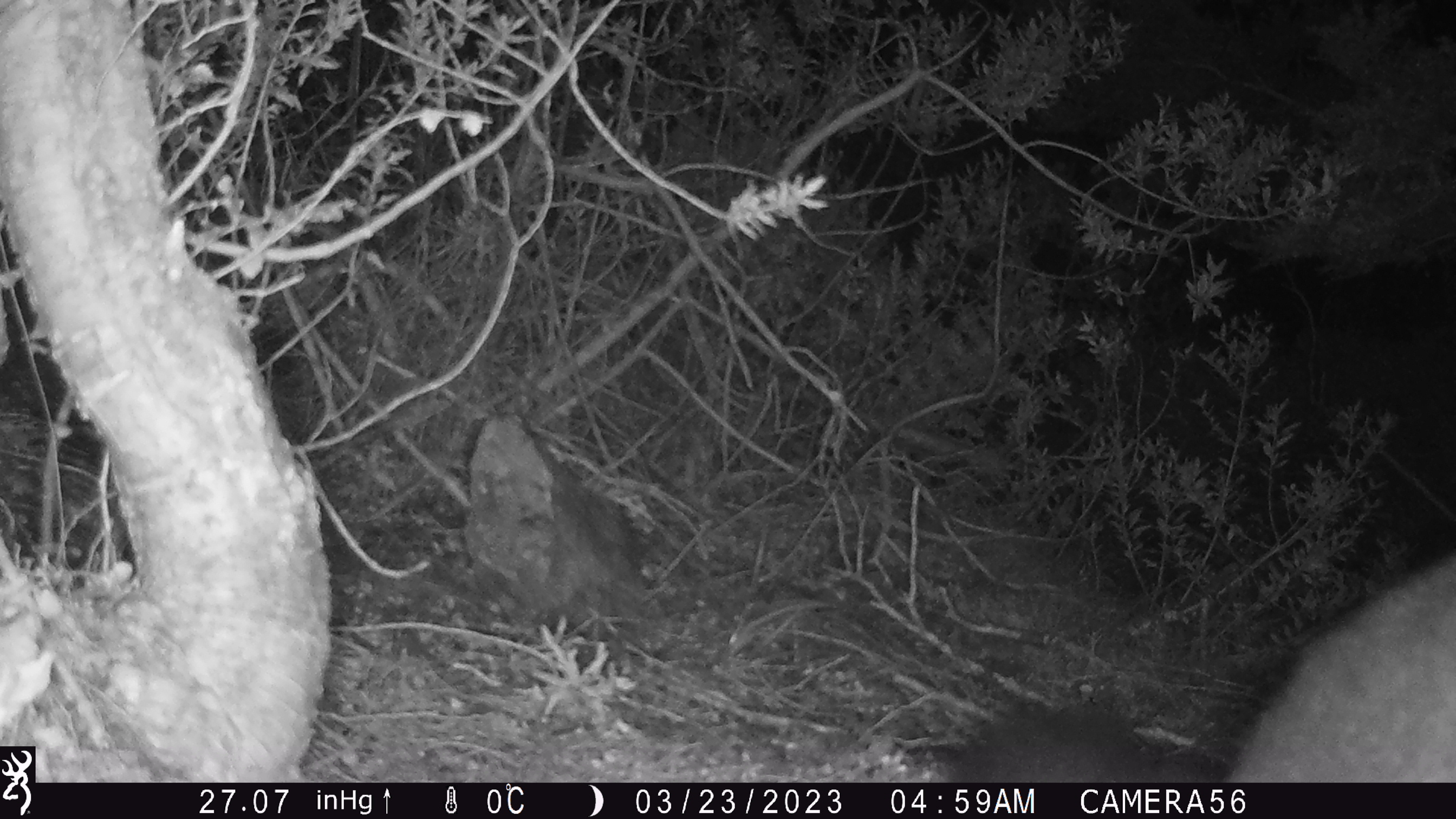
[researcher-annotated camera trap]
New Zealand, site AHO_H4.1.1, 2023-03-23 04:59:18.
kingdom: Animalia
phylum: Chordata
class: Mammalia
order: Diprotodontia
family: Phalangeridae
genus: Trichosurus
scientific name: Trichosurus vulpecula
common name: common brushtail possum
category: possum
Possum (common brushtail possum) (Trichosurus vulpecula).